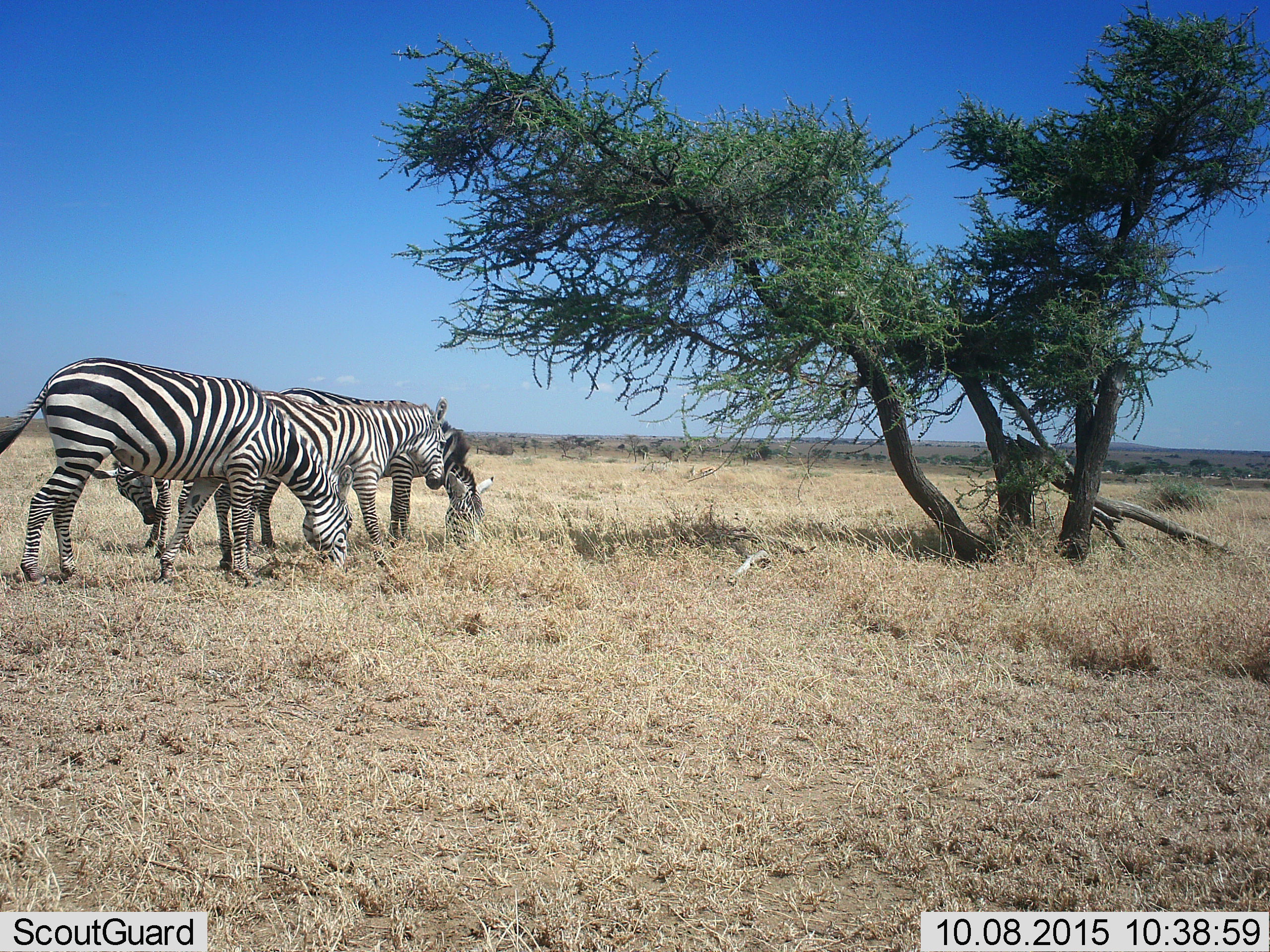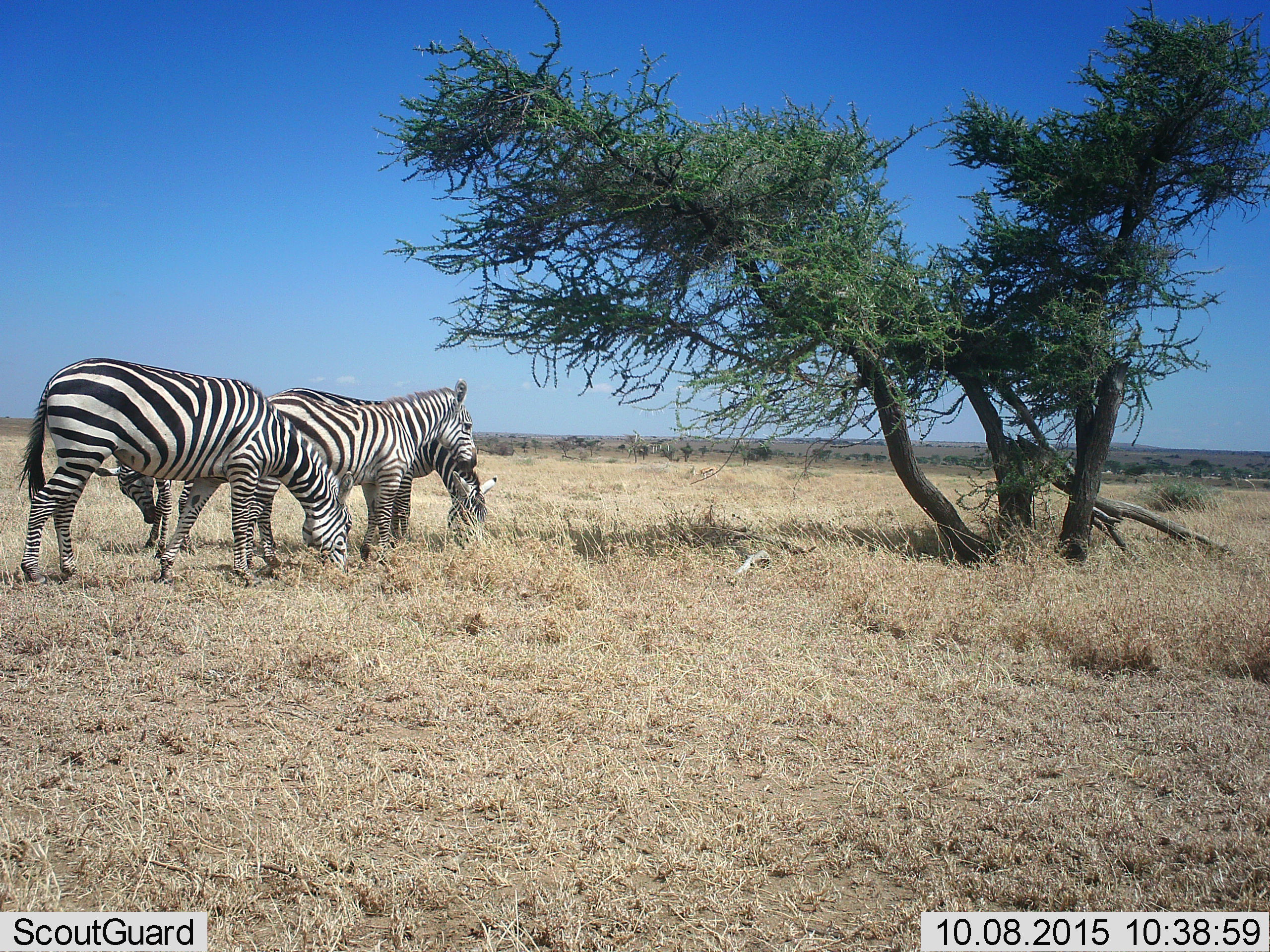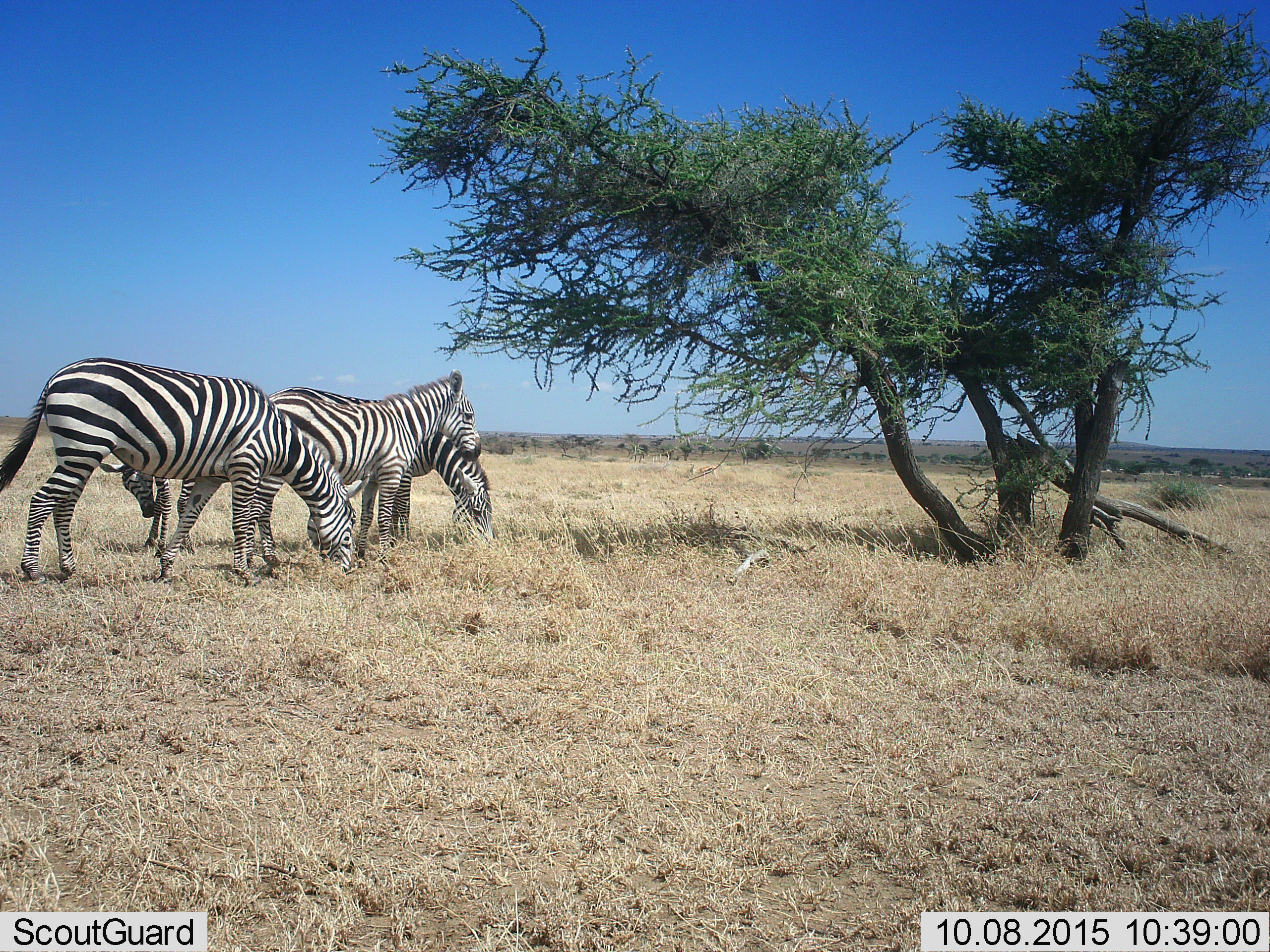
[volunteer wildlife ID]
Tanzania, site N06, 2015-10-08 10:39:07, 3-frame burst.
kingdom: Animalia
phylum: Chordata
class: Mammalia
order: Perissodactyla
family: Equidae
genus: Equus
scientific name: Equus quagga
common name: plains zebra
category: zebra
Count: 4.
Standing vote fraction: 40%.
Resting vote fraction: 0%.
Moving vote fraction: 0%.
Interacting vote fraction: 0%.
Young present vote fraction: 10%.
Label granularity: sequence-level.